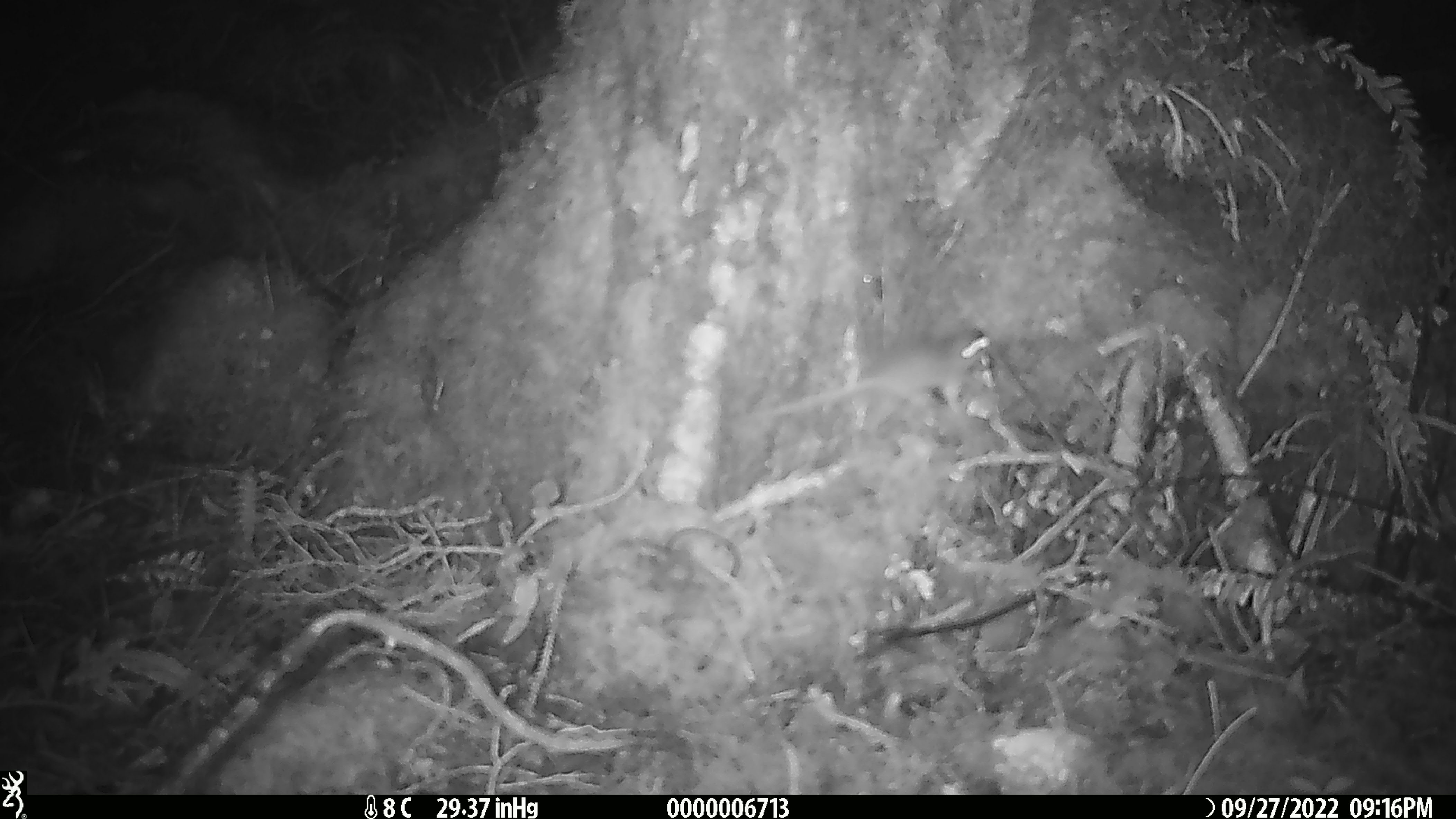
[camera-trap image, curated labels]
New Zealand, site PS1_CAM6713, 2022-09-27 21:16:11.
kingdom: Animalia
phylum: Chordata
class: Mammalia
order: Rodentia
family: Muridae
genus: Mus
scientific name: Mus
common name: mouse